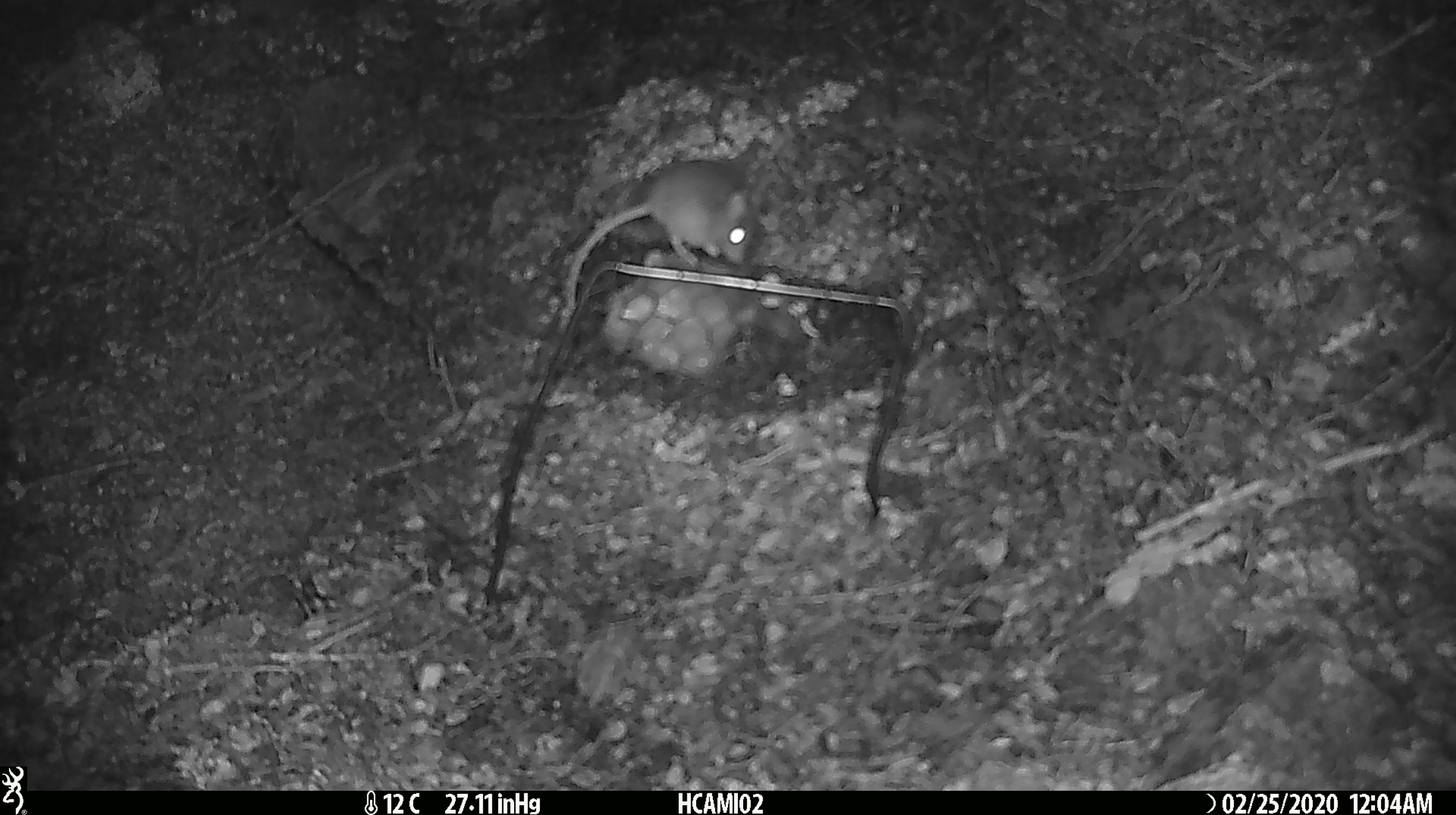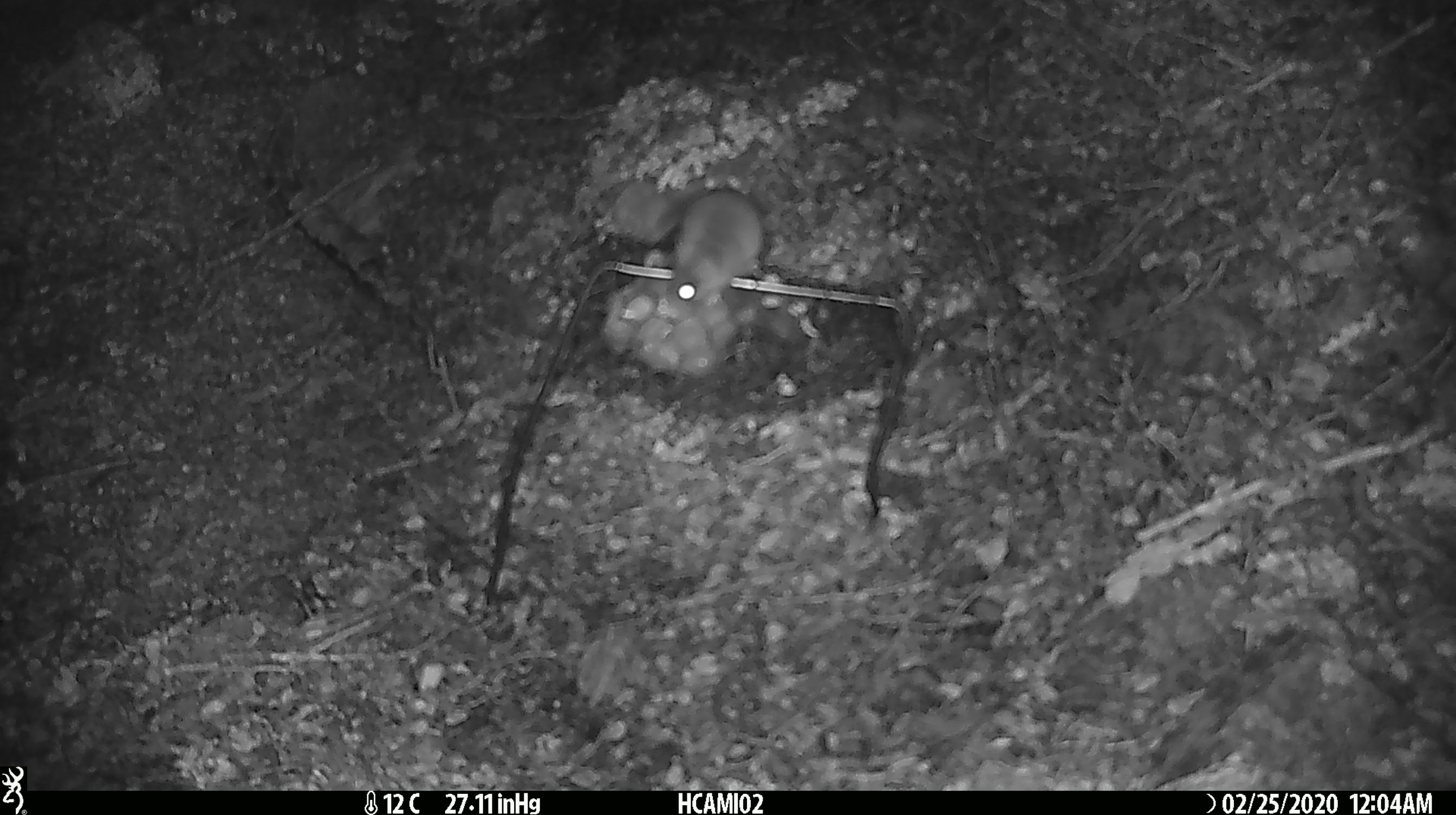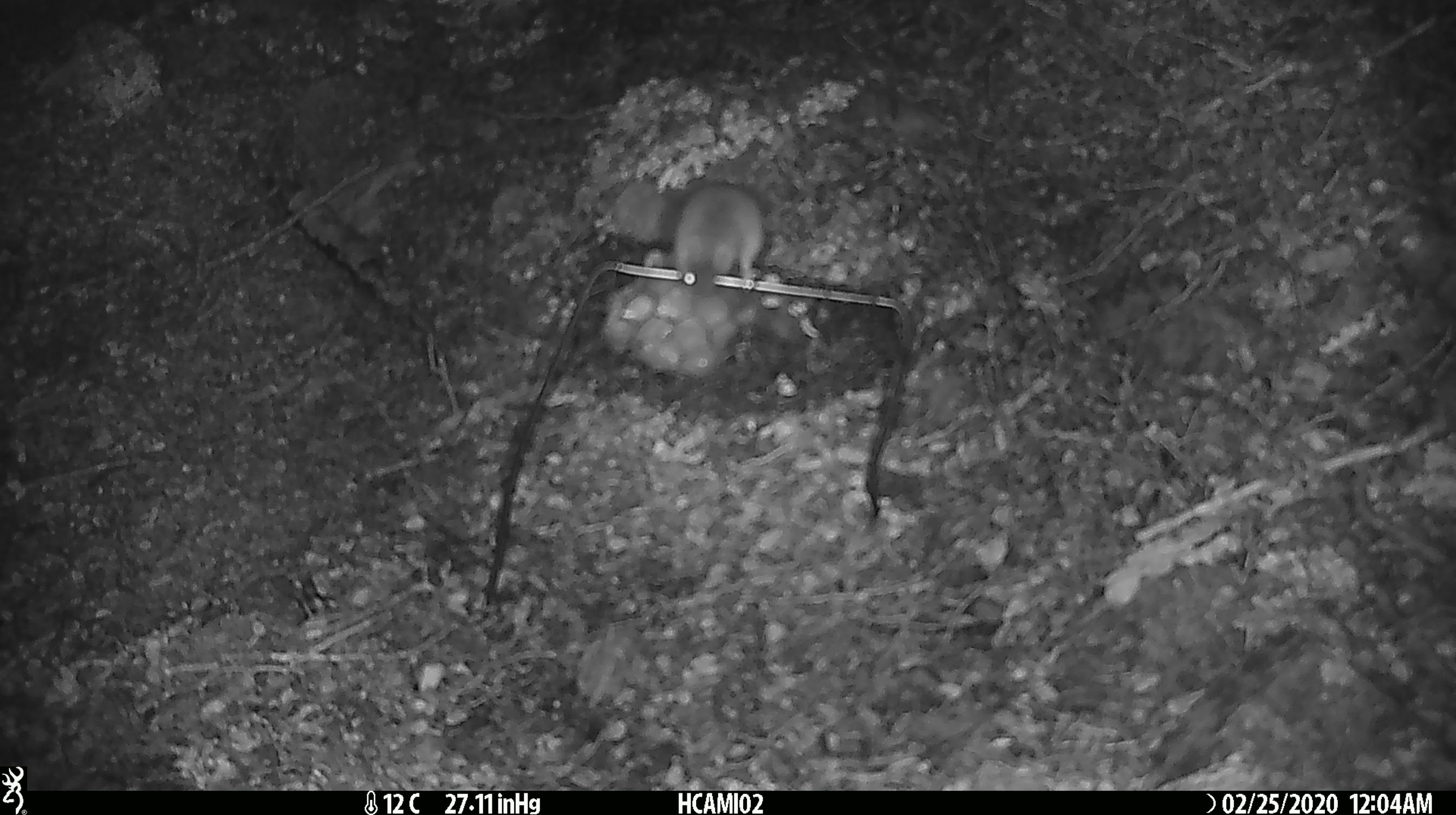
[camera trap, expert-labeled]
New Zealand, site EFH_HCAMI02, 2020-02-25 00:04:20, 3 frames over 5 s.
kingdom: Animalia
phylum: Chordata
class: Mammalia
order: Rodentia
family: Muridae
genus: Mus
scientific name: Mus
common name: mouse